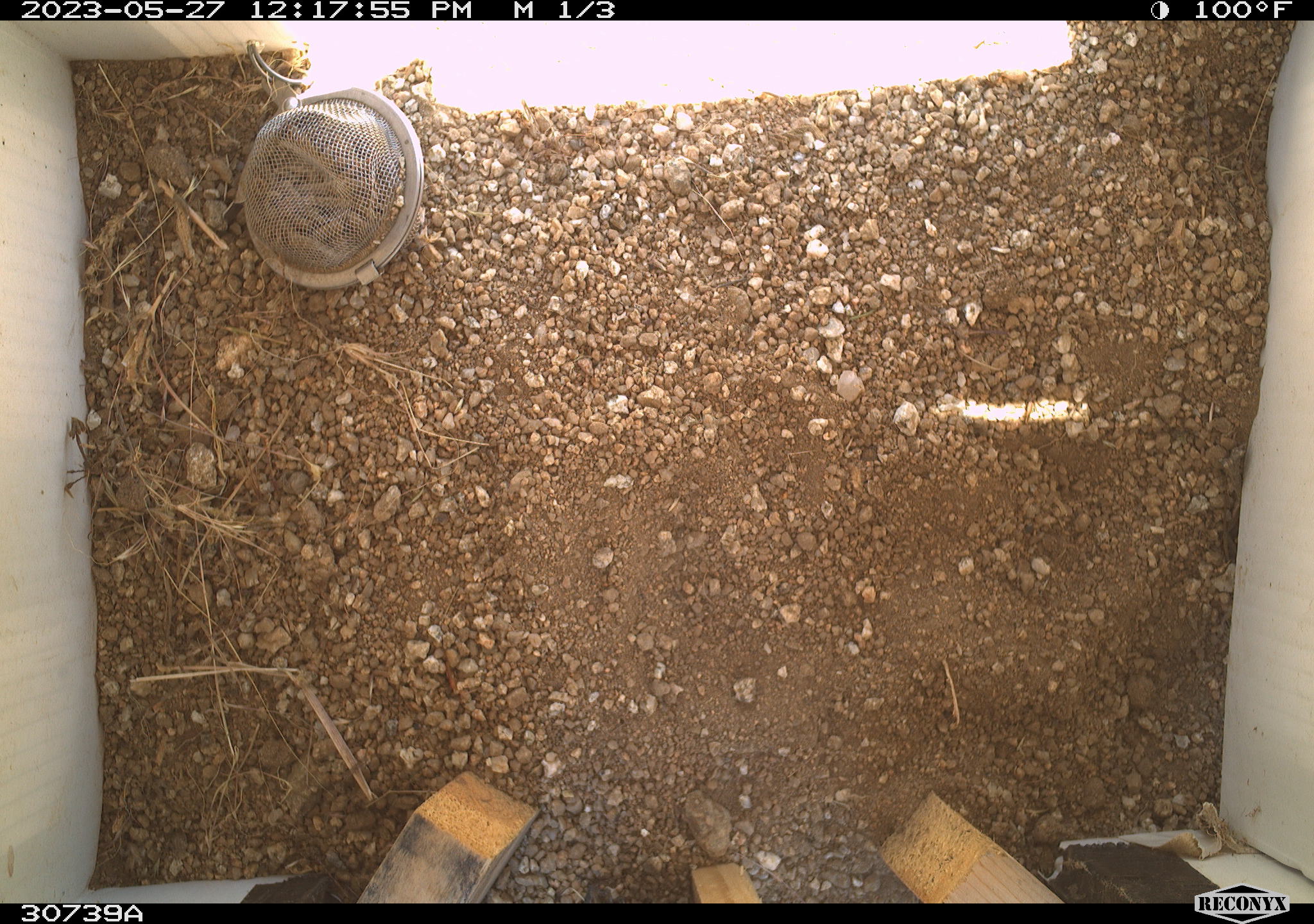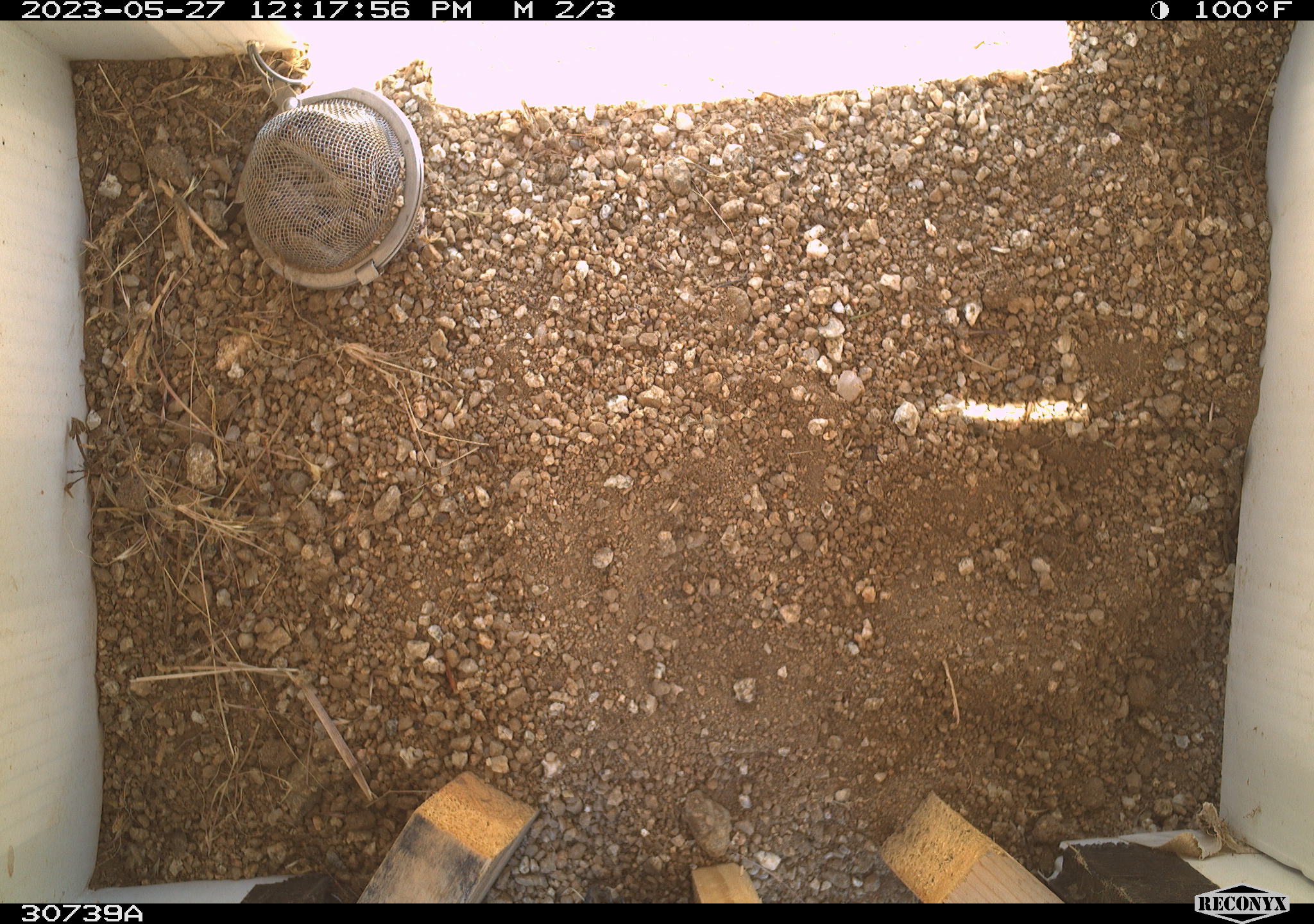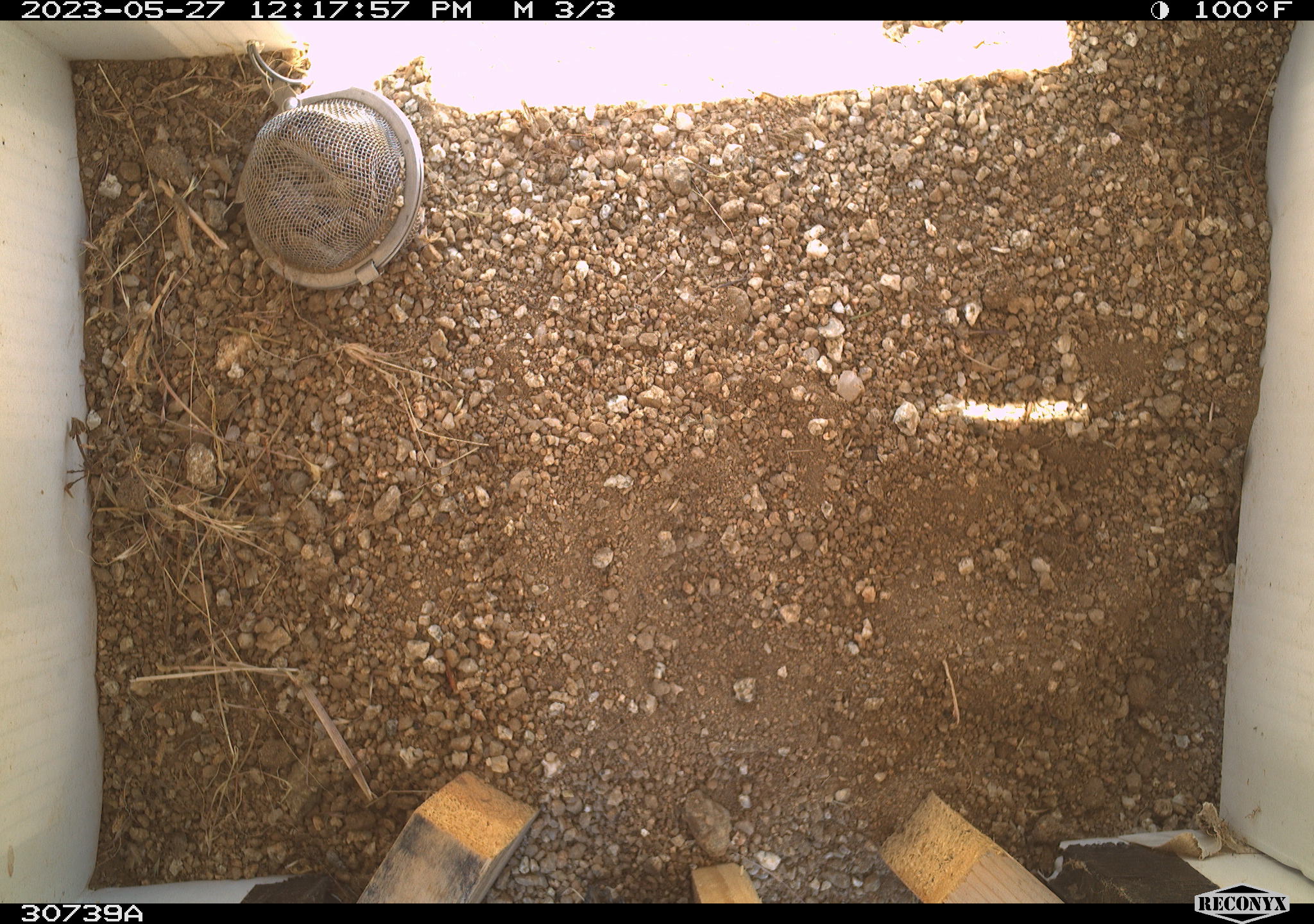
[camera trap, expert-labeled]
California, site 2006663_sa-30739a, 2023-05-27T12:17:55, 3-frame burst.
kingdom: Animalia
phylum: Chordata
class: Mammalia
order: Rodentia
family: Sciuridae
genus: Ammospermophilus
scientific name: Ammospermophilus leucurus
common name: white-tailed antelope squirrel